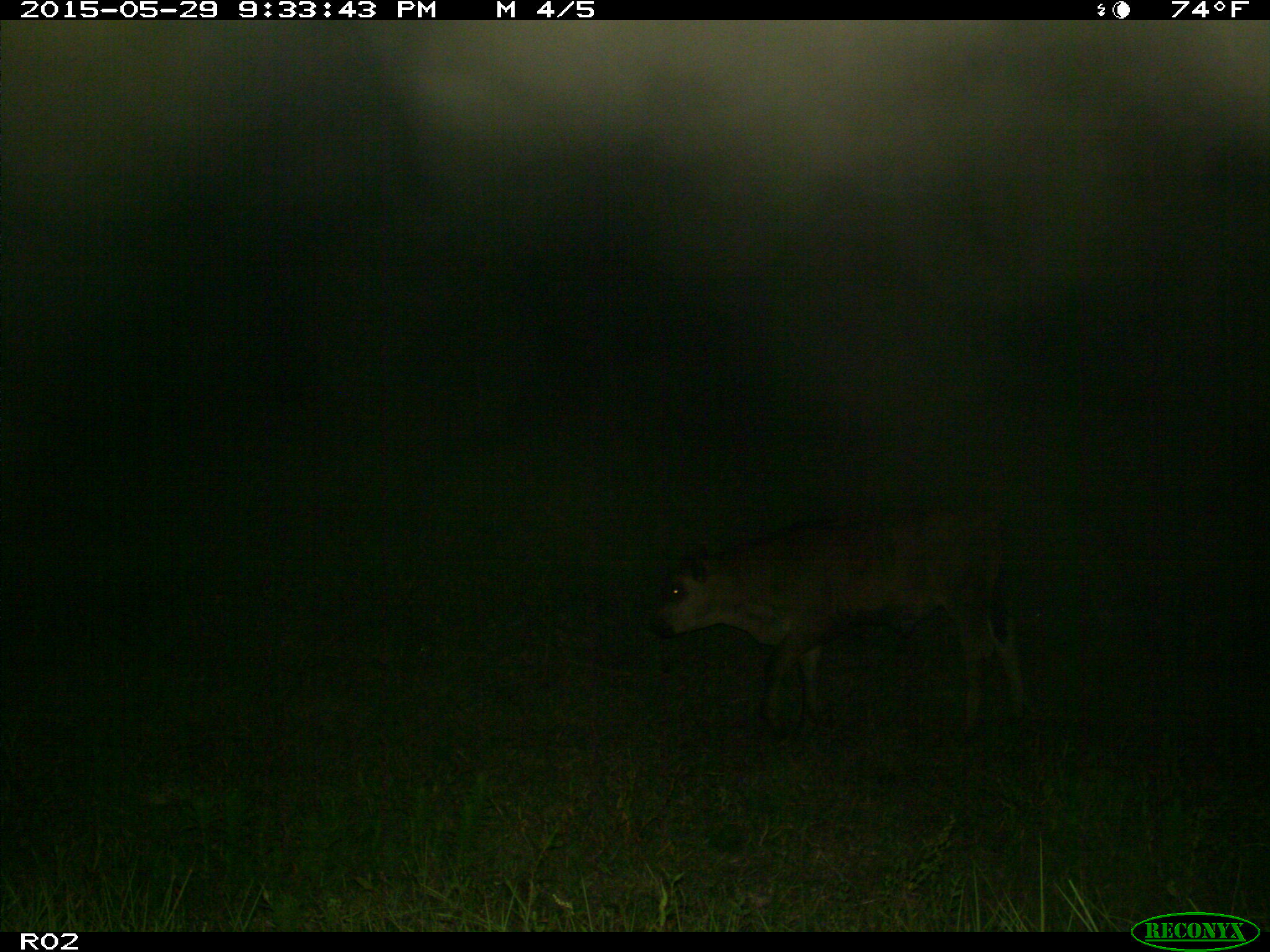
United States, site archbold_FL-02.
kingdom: Animalia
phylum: Chordata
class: Mammalia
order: Artiodactyla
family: Bovidae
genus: Bos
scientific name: Bos taurus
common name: domestic cow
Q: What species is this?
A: Bos taurus (domestic cow).